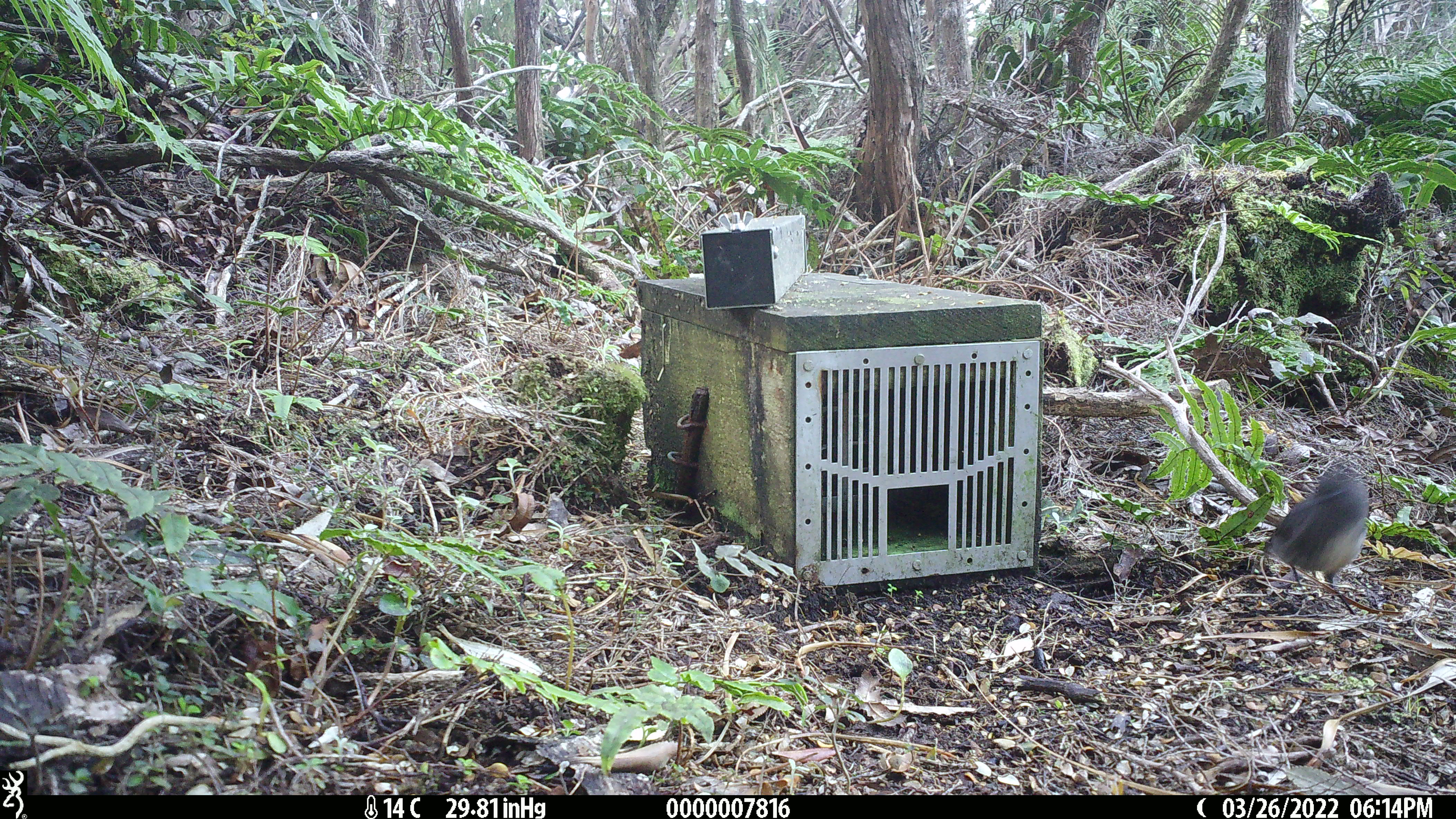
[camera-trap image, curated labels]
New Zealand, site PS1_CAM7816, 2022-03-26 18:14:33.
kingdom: Animalia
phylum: Chordata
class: Aves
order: Passeriformes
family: Petroicidae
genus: Petroica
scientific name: Petroica australis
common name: new zealand robin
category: robin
Robin (new zealand robin) (Petroica australis).